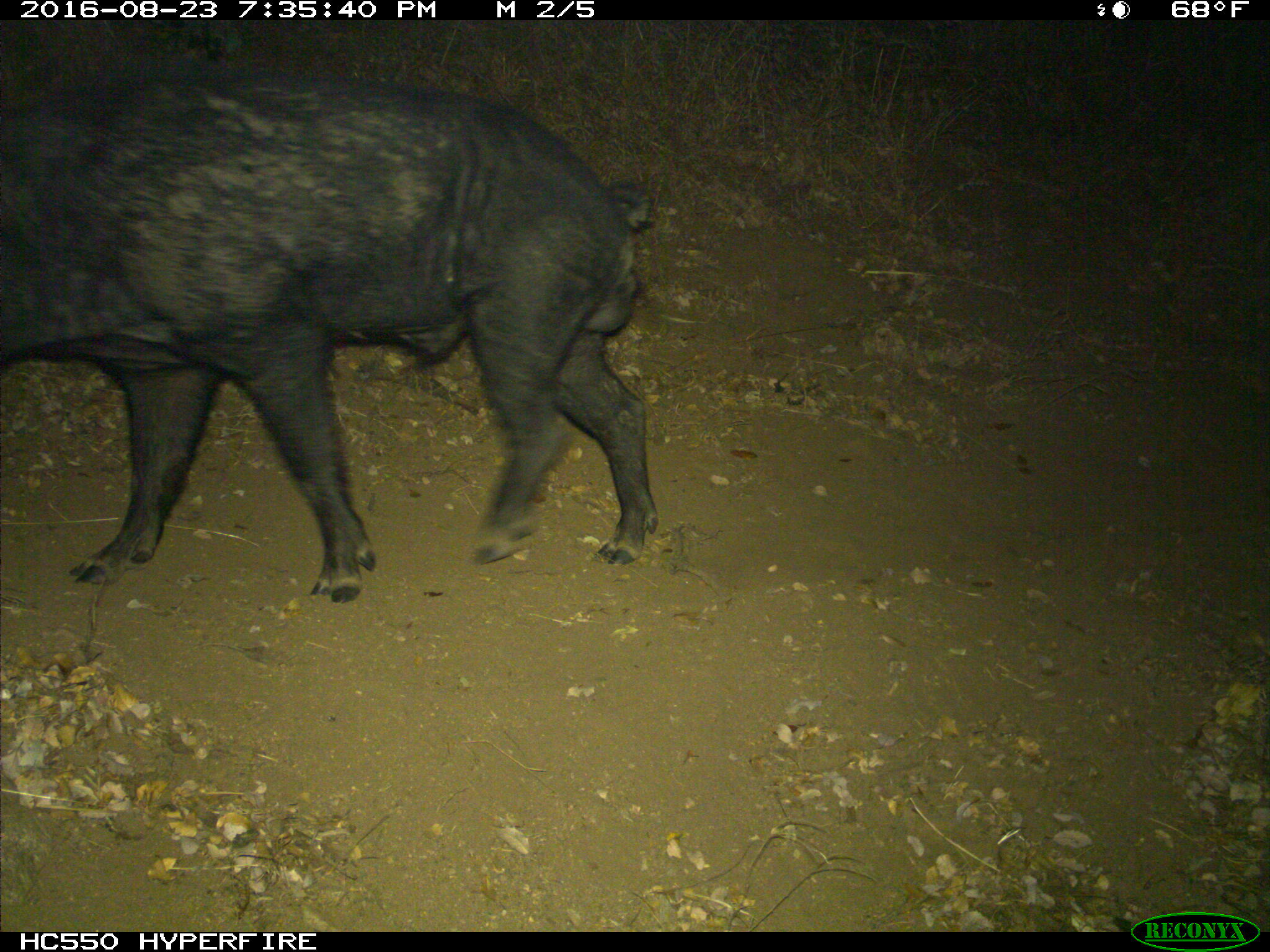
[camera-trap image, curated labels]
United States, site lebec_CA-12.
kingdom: Animalia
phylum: Chordata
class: Mammalia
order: Artiodactyla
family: Suidae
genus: Sus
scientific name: Sus scrofa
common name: wild boar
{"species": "Sus scrofa (wild boar)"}